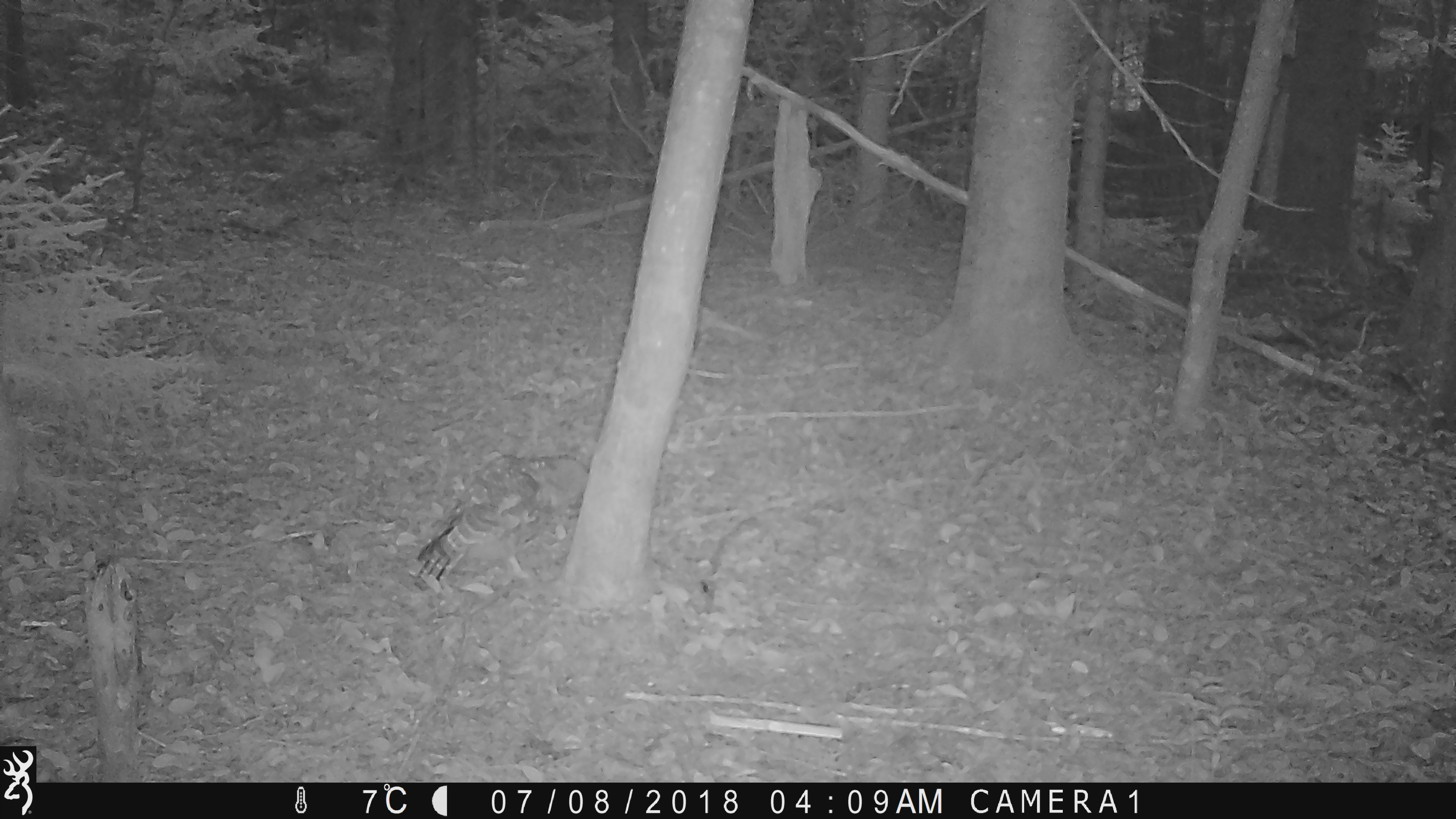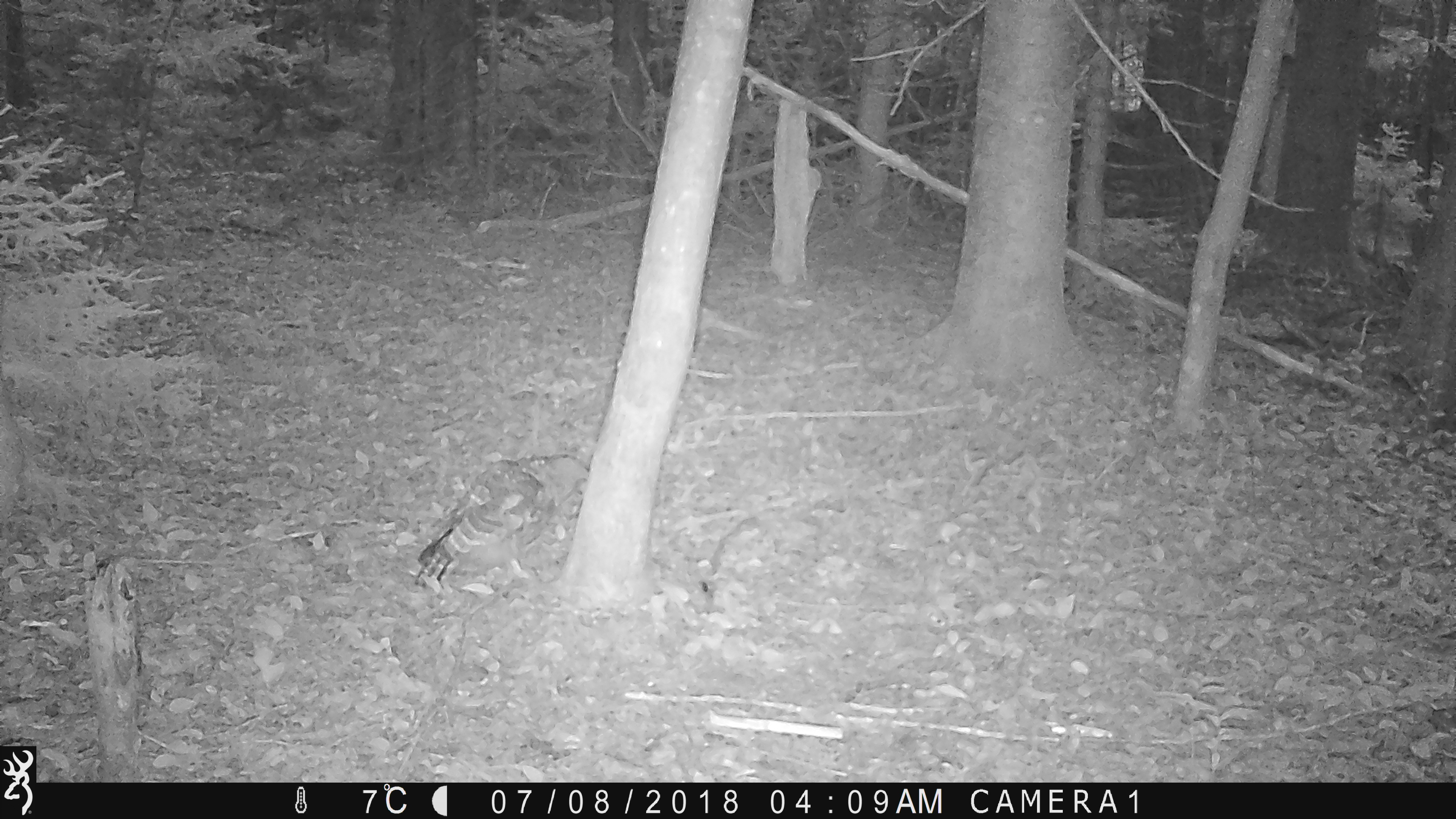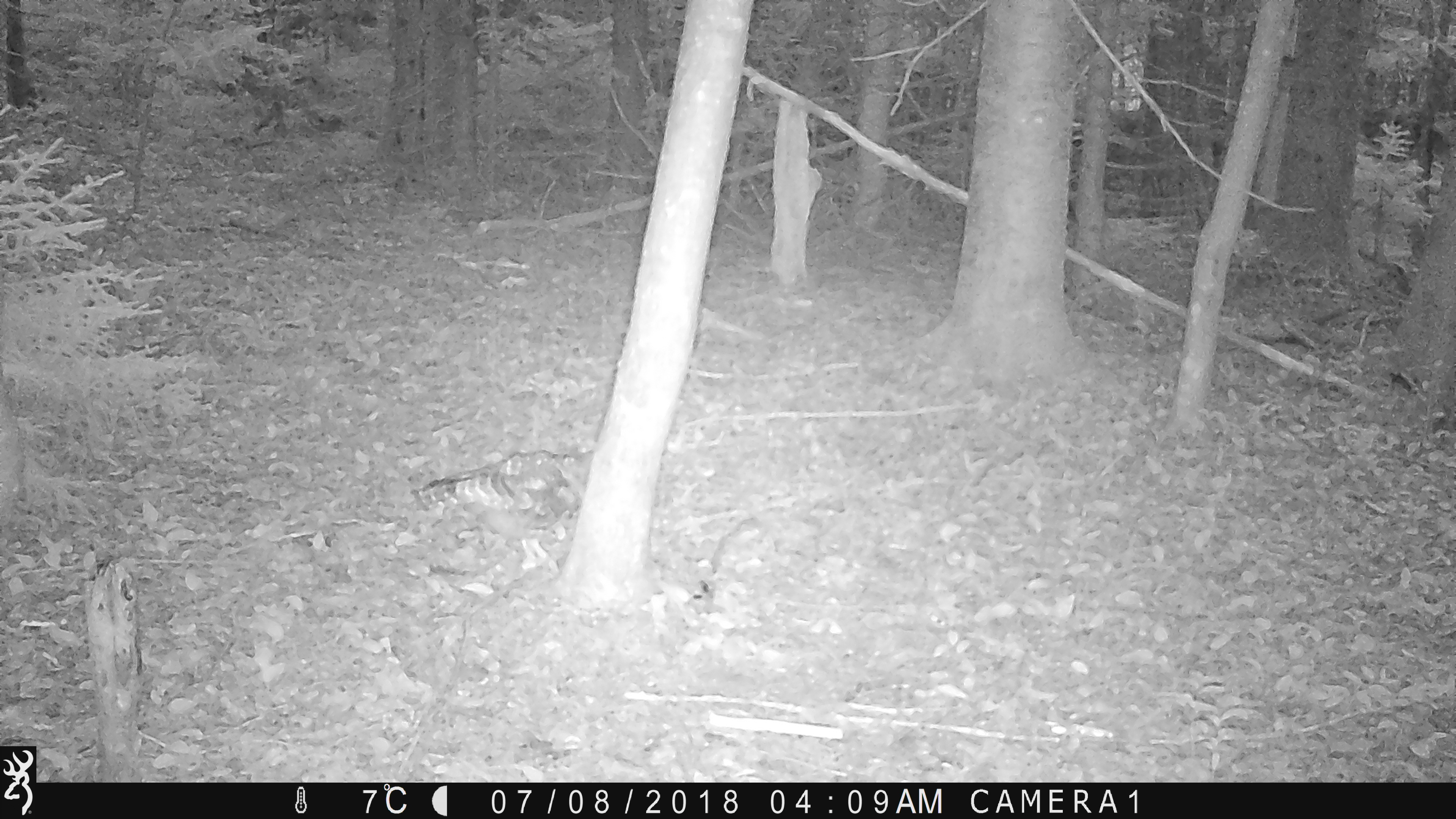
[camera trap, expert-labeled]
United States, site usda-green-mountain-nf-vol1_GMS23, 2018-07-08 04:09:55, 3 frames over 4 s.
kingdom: Animalia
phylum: Chordata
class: Aves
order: Strigiformes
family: Strigidae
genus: Strix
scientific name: Strix varia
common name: barred owl